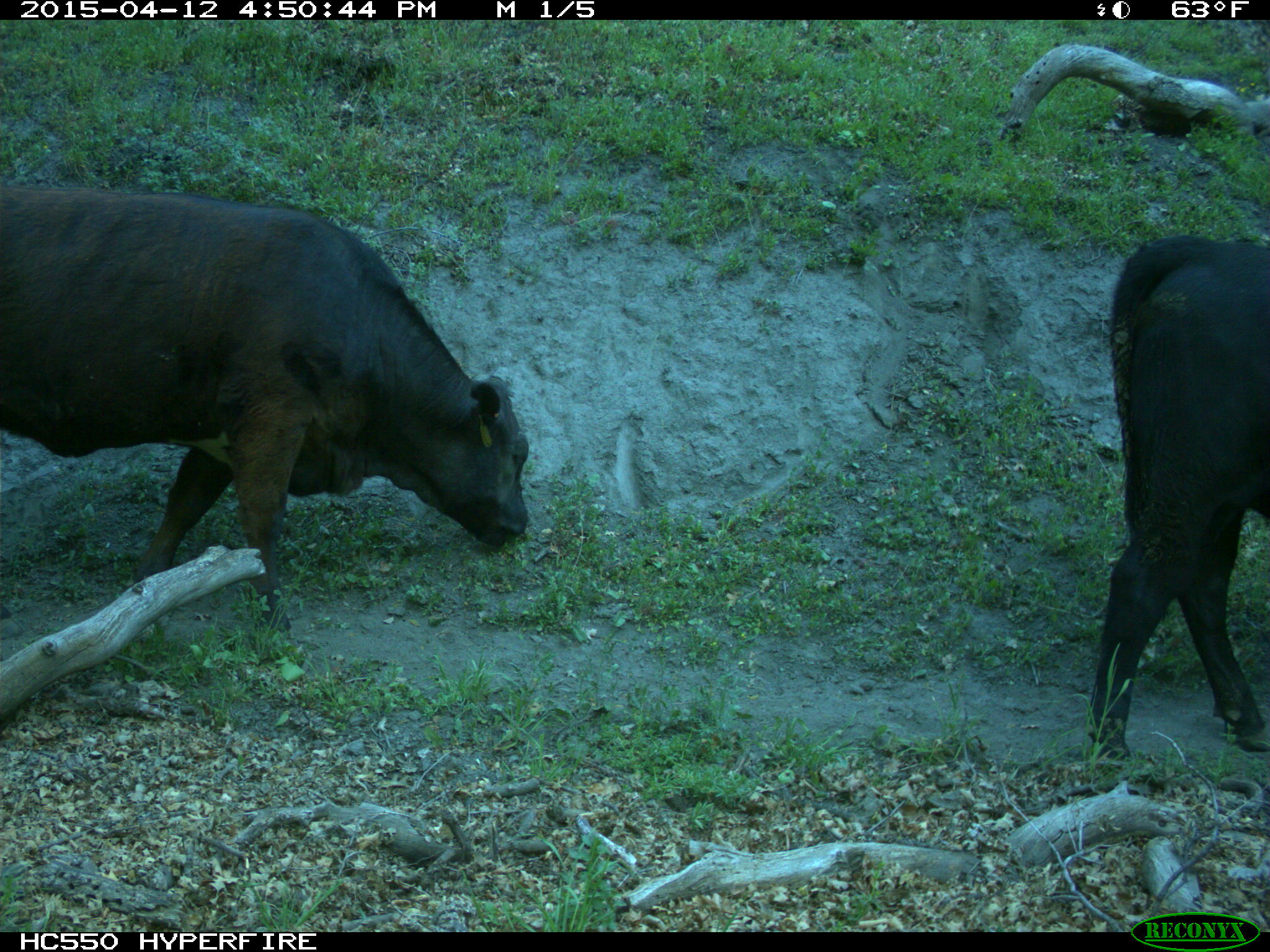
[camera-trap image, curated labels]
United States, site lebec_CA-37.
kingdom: Animalia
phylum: Chordata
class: Mammalia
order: Artiodactyla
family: Bovidae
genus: Bos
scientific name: Bos taurus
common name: domestic cow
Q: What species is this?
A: Bos taurus (domestic cow).